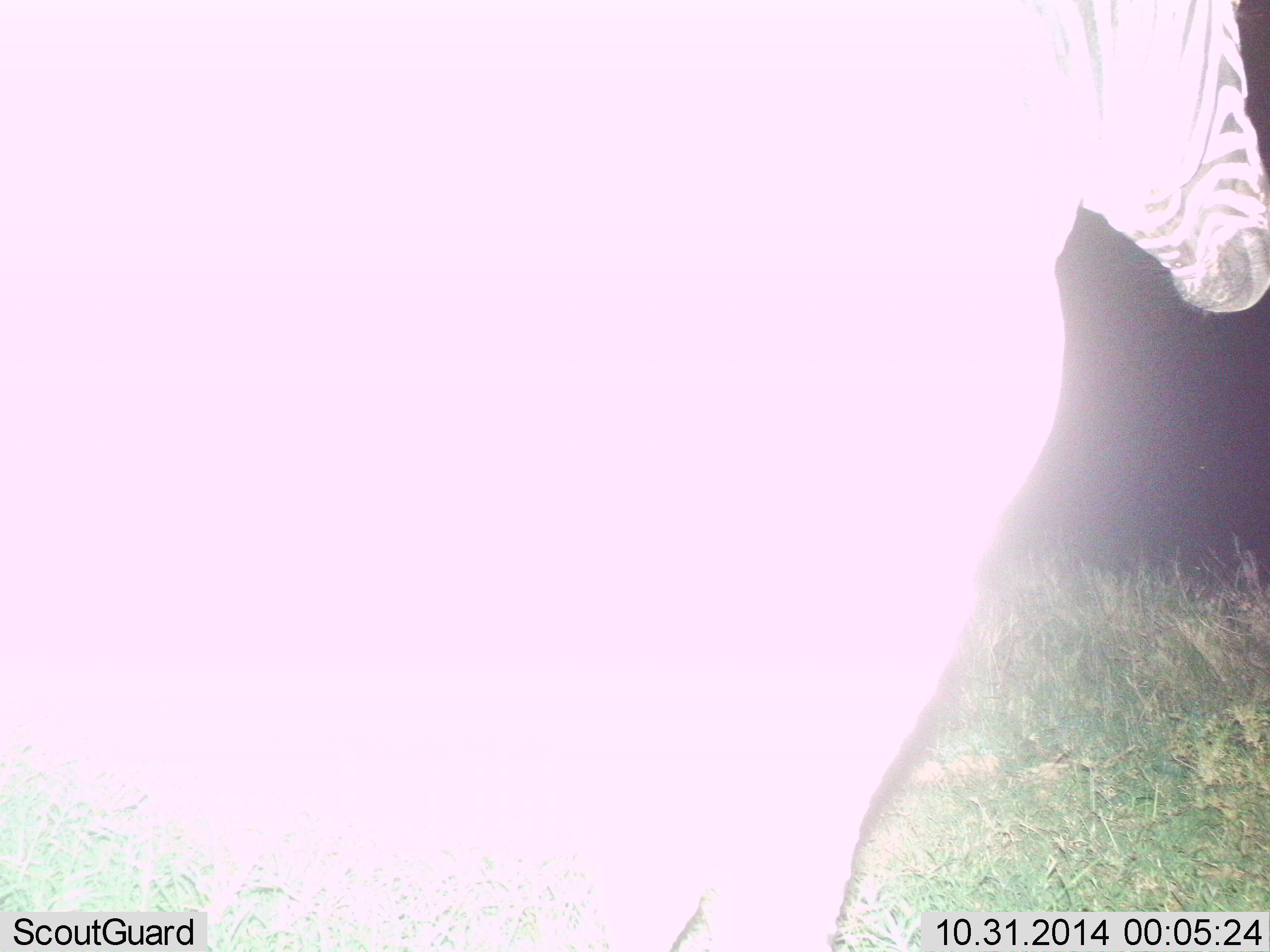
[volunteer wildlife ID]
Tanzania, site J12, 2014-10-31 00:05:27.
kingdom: Animalia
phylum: Chordata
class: Mammalia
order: Perissodactyla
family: Equidae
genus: Equus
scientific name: Equus quagga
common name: plains zebra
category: zebra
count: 1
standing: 90%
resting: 0%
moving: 10%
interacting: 0%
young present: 0%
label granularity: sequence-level